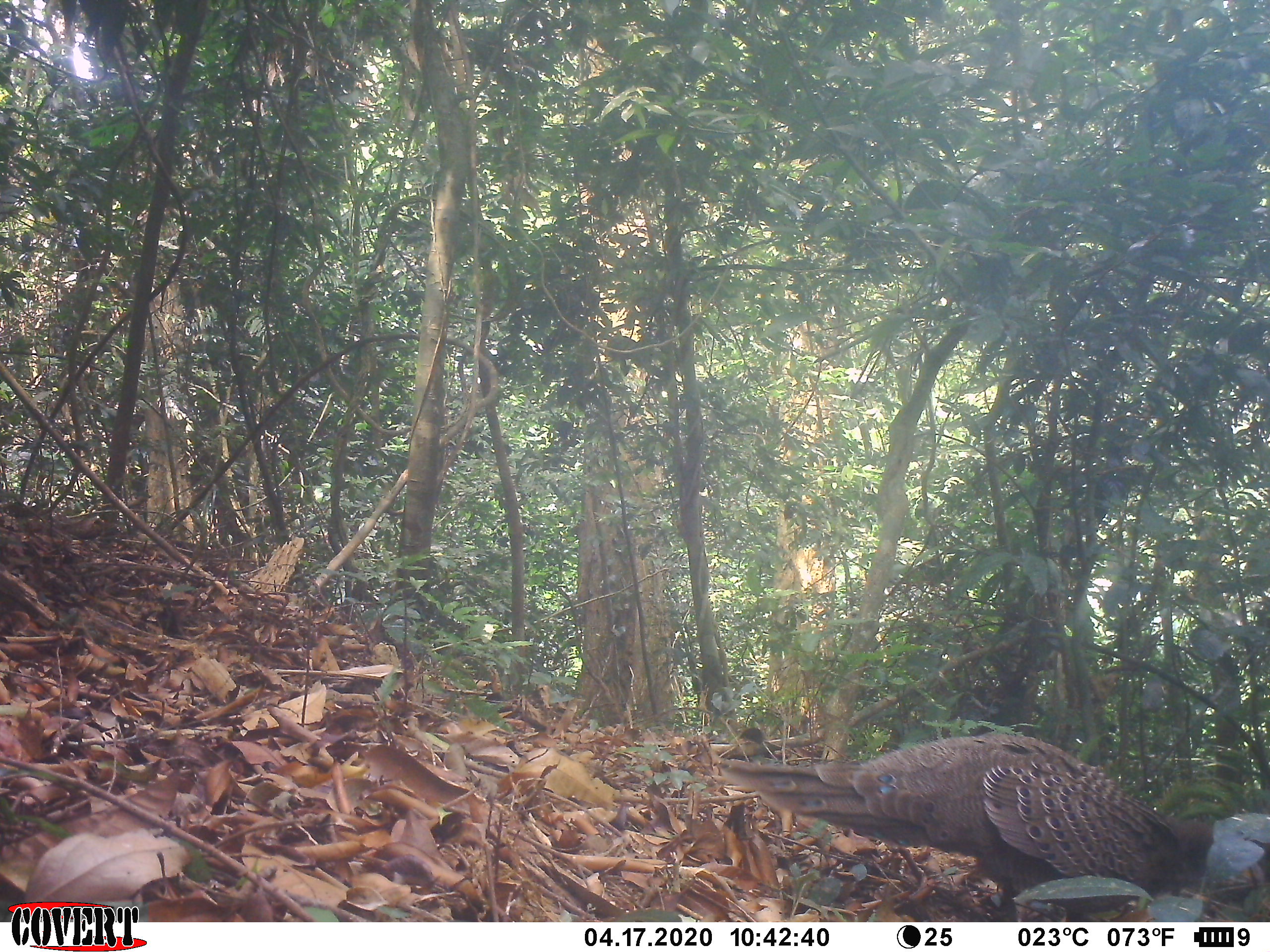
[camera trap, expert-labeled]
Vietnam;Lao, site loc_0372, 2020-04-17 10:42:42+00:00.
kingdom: Animalia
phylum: Chordata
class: Aves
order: Galliformes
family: Phasianidae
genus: Polyplectron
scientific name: Polyplectron bicalcaratum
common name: gray peacock-pheasant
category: grey peacock pheasant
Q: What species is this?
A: Grey peacock pheasant (gray peacock-pheasant) (Polyplectron bicalcaratum).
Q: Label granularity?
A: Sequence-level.